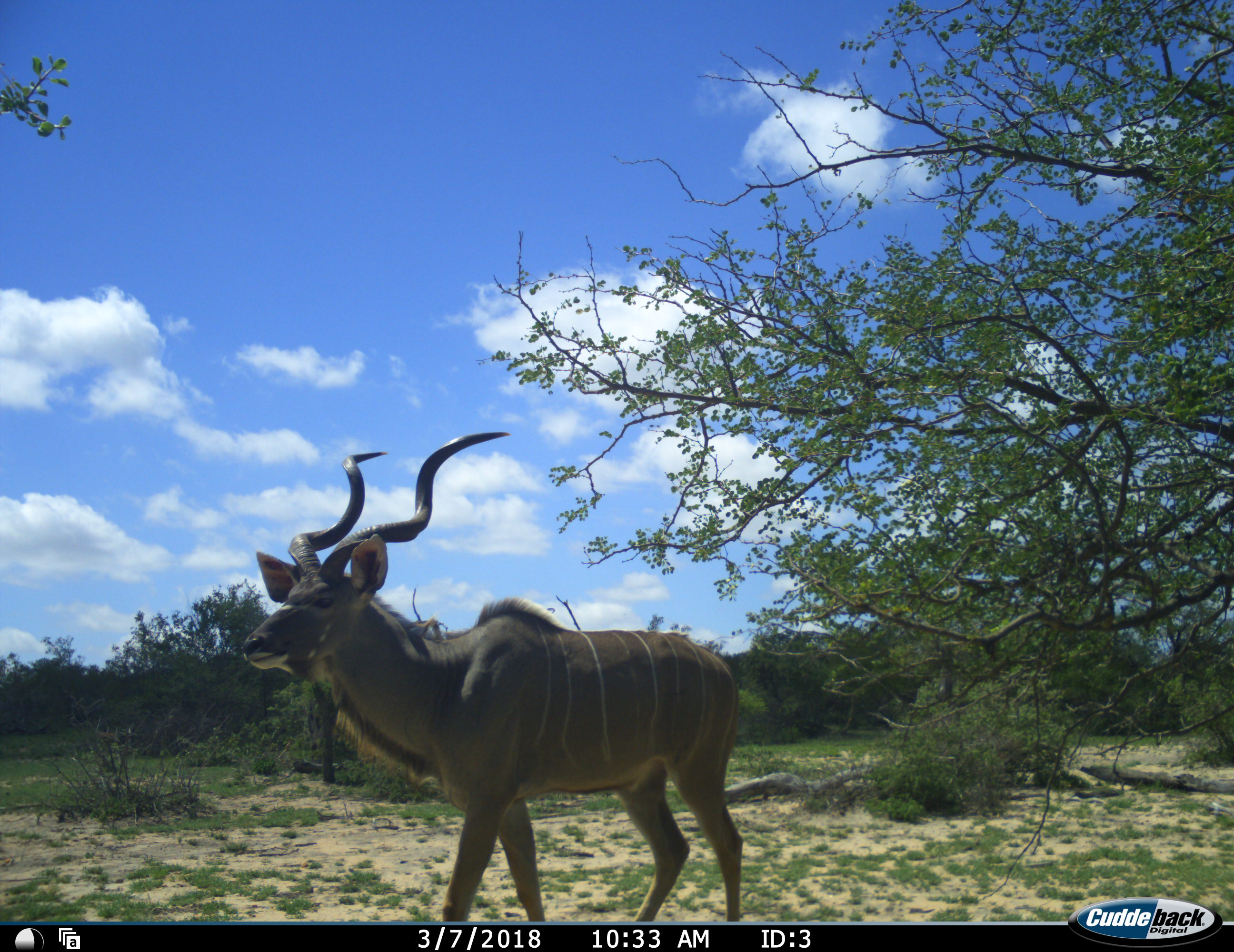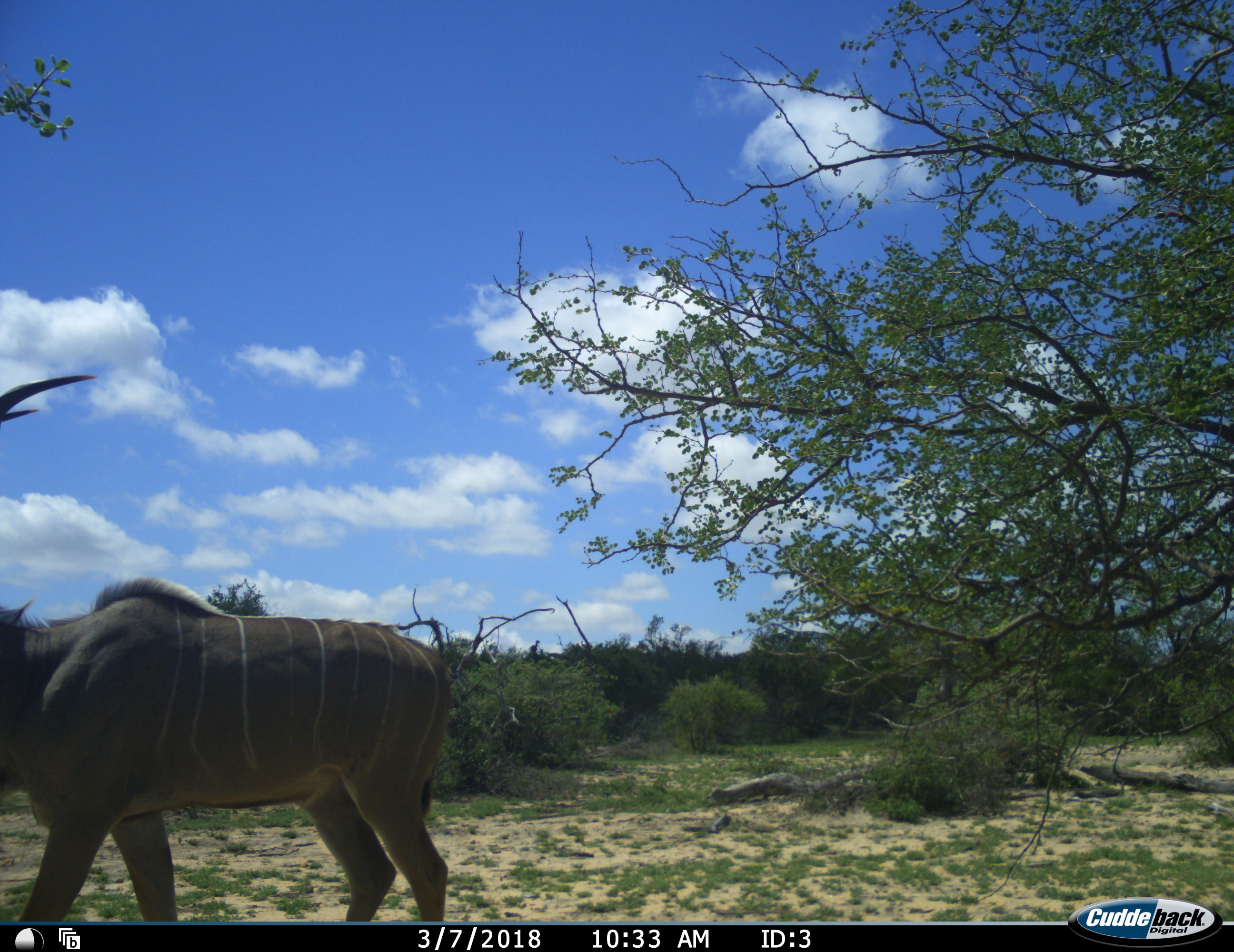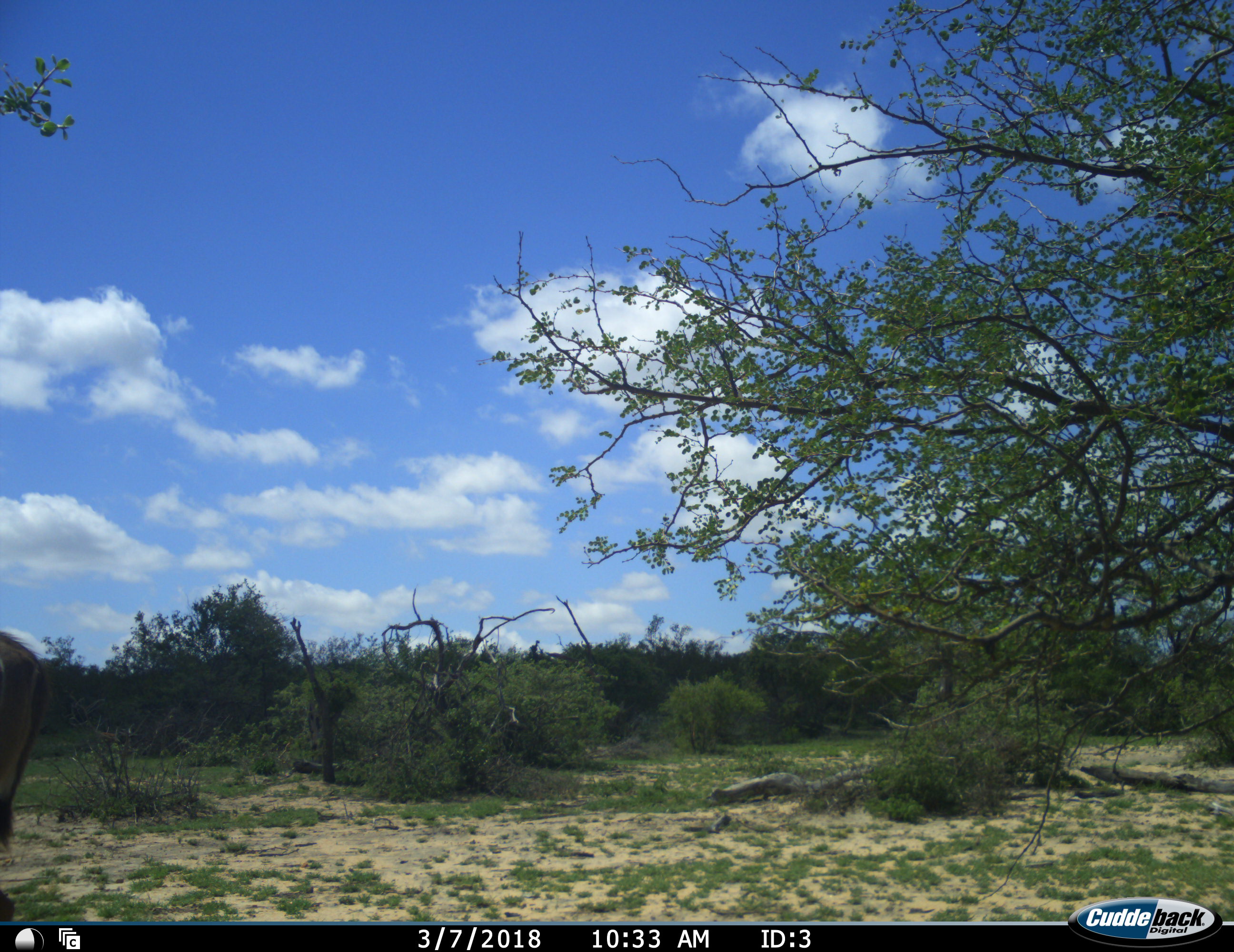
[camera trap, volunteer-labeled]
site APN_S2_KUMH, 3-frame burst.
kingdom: Animalia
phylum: Chordata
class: Mammalia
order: Artiodactyla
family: Bovidae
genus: Tragelaphus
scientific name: Tragelaphus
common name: kudu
Kudu (Tragelaphus), count 1. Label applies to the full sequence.